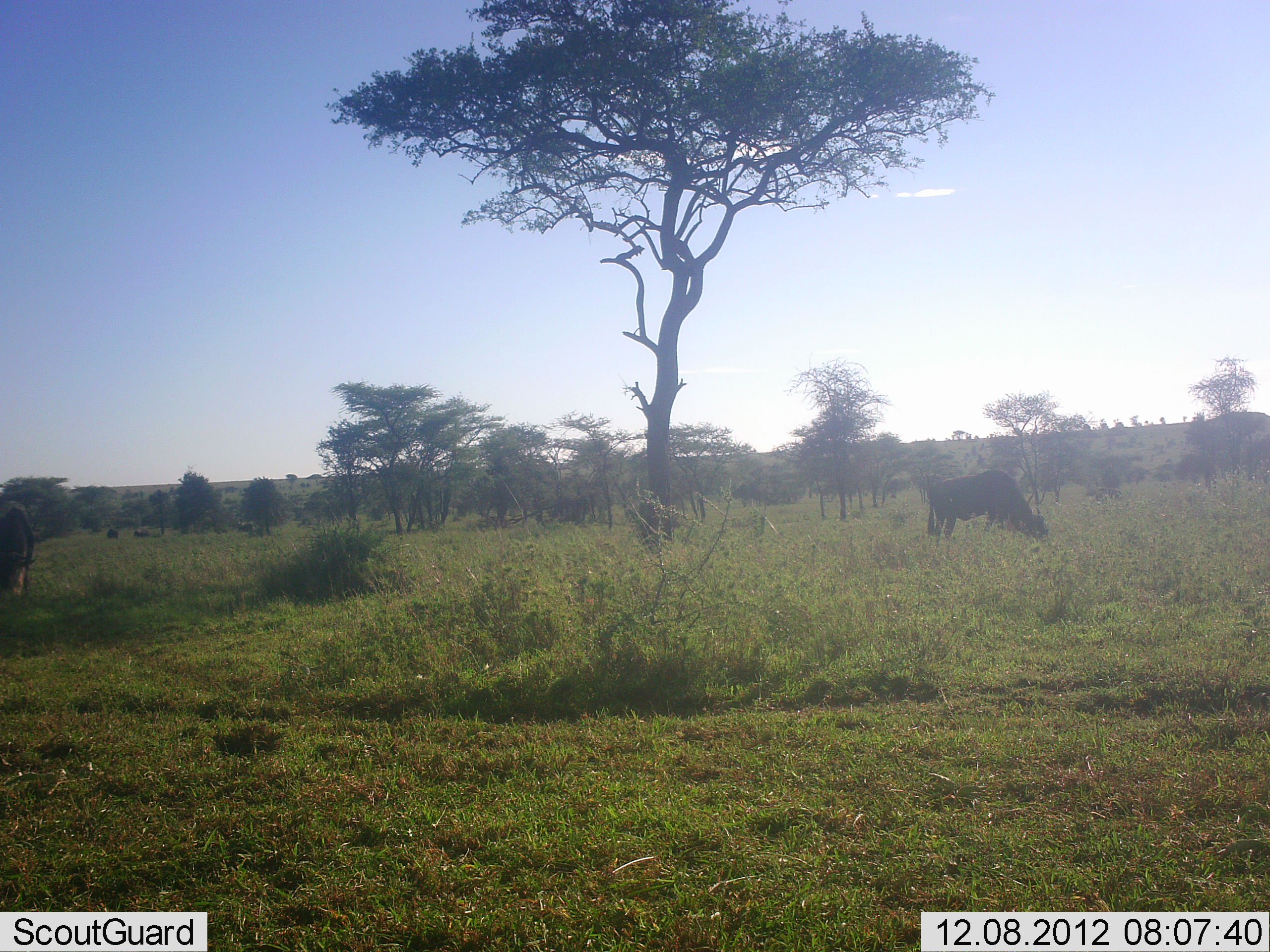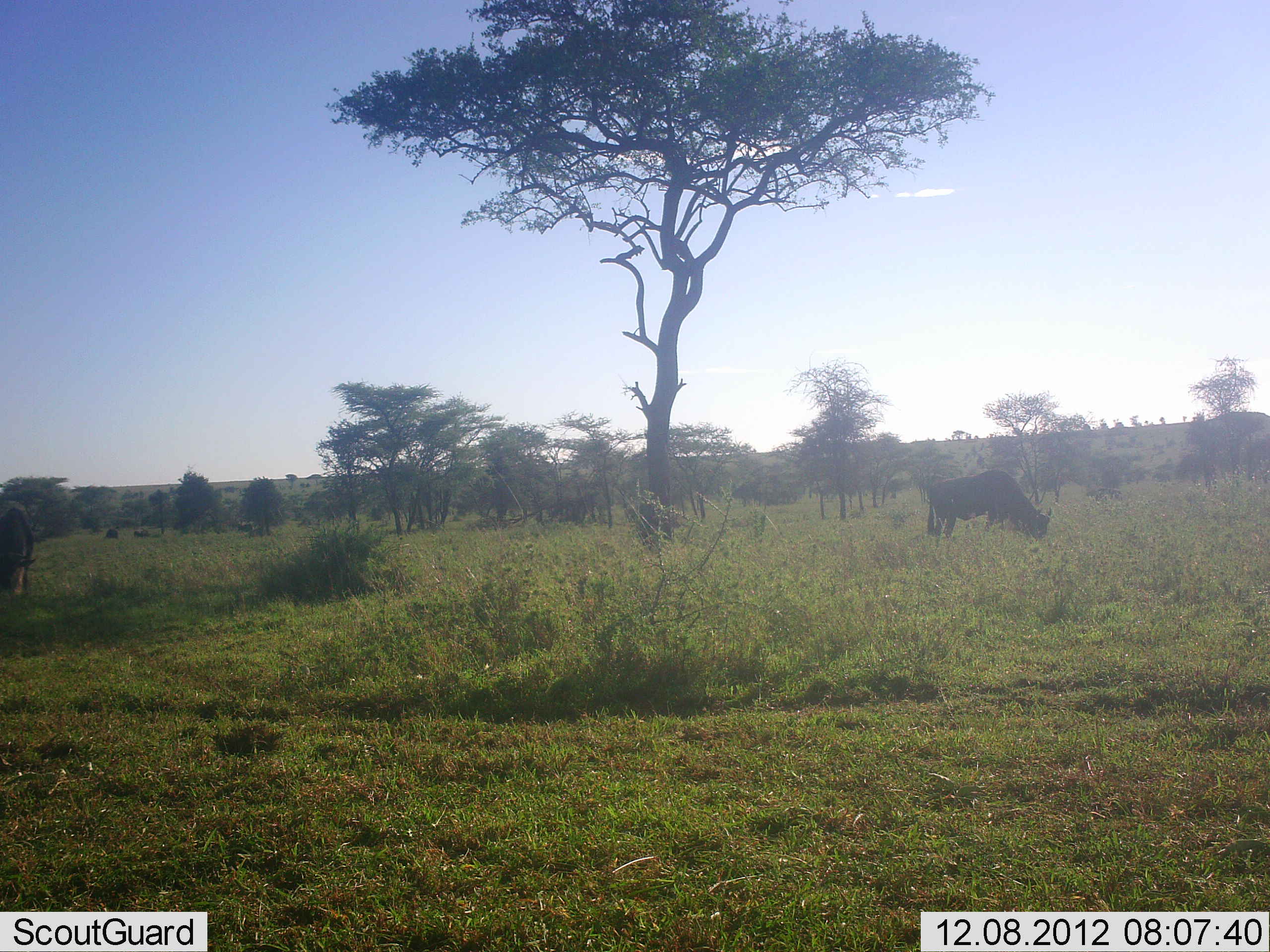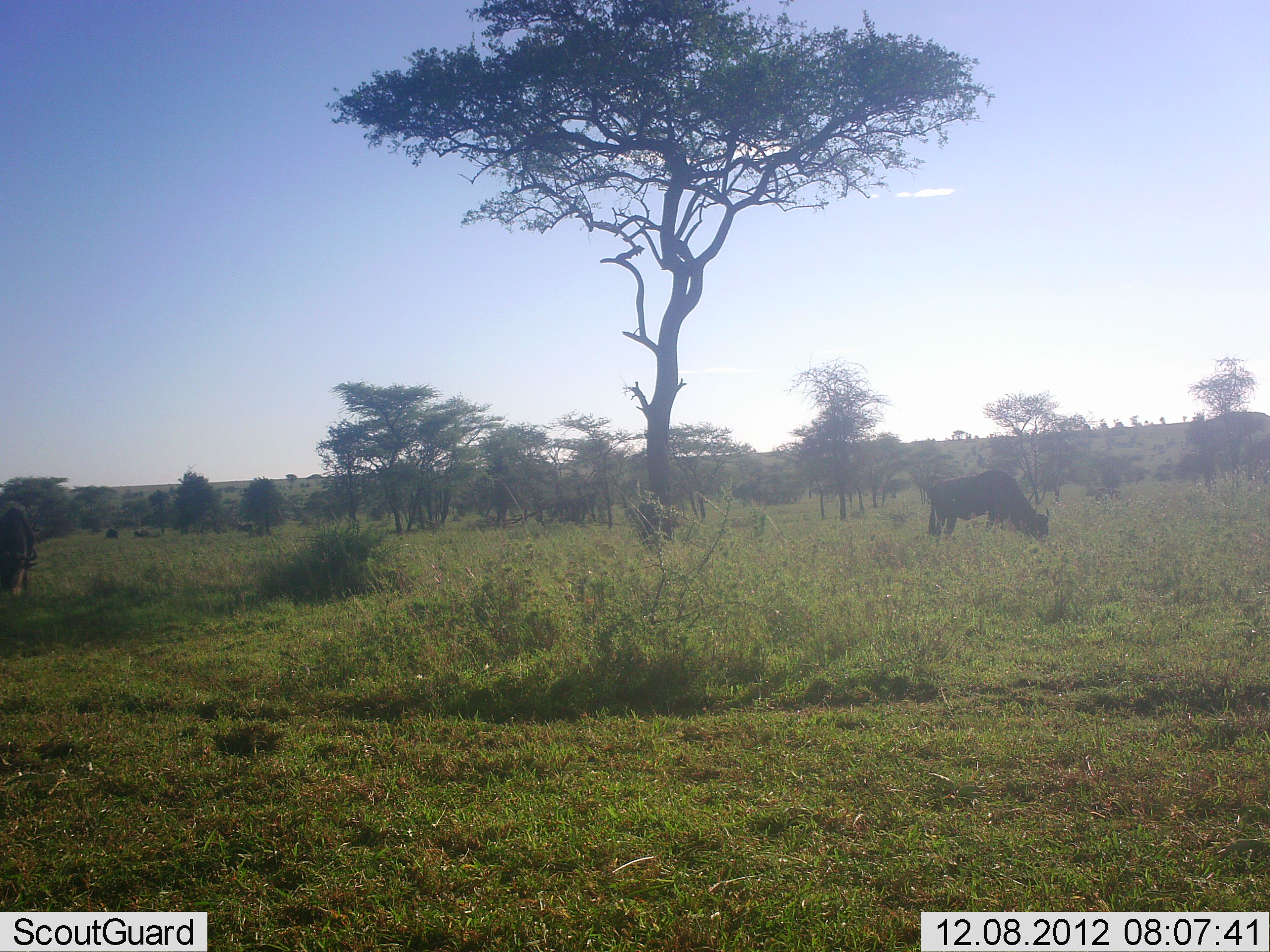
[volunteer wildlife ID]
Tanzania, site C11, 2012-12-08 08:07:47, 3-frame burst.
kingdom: Animalia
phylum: Chordata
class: Mammalia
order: Artiodactyla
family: Bovidae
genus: Connochaetes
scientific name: Connochaetes taurinus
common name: blue wildebeest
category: wildebeest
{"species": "wildebeest (blue wildebeest) (Connochaetes taurinus)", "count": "2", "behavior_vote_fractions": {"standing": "24%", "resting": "4%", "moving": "4%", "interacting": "0%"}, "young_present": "0%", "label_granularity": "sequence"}